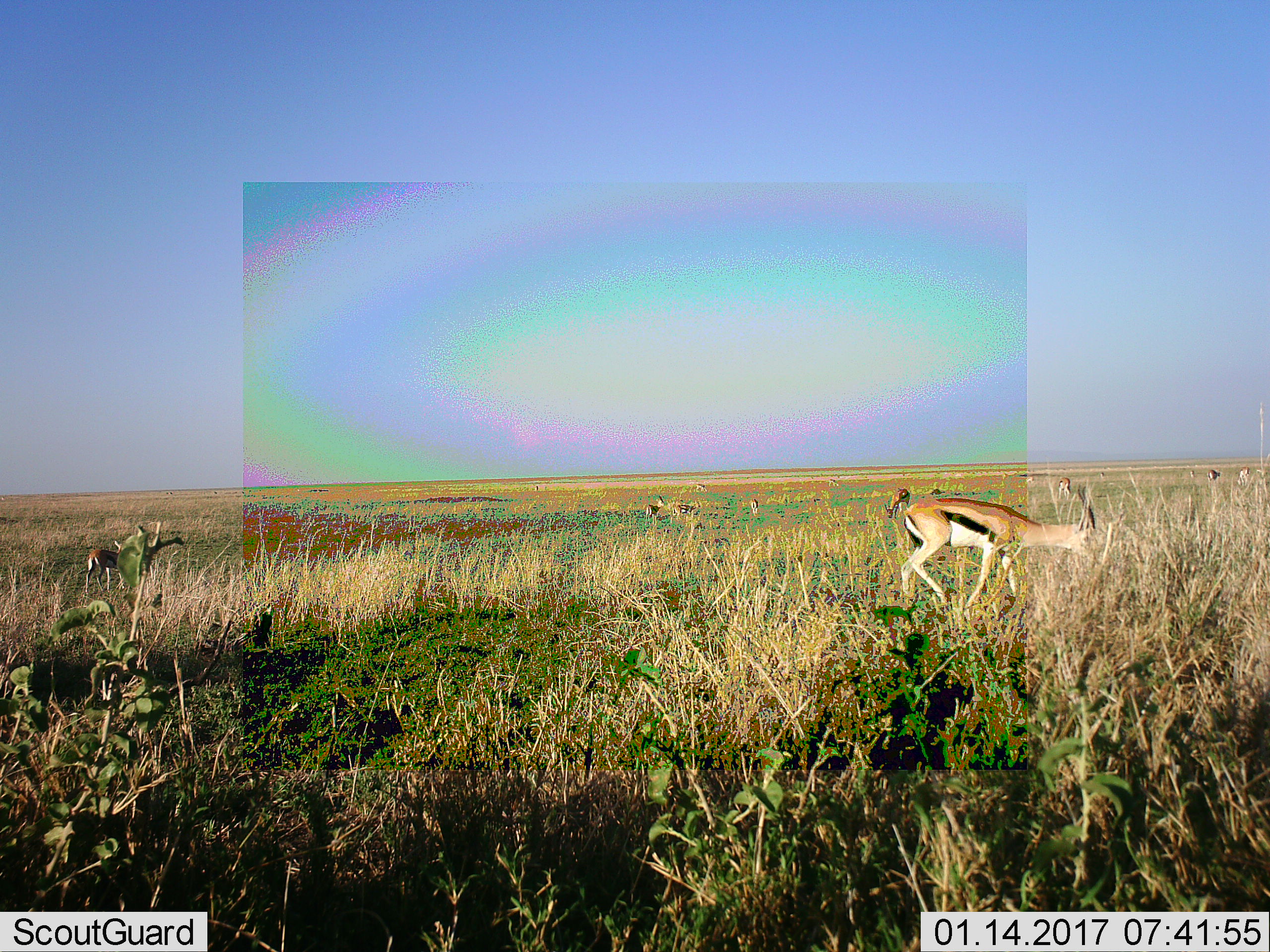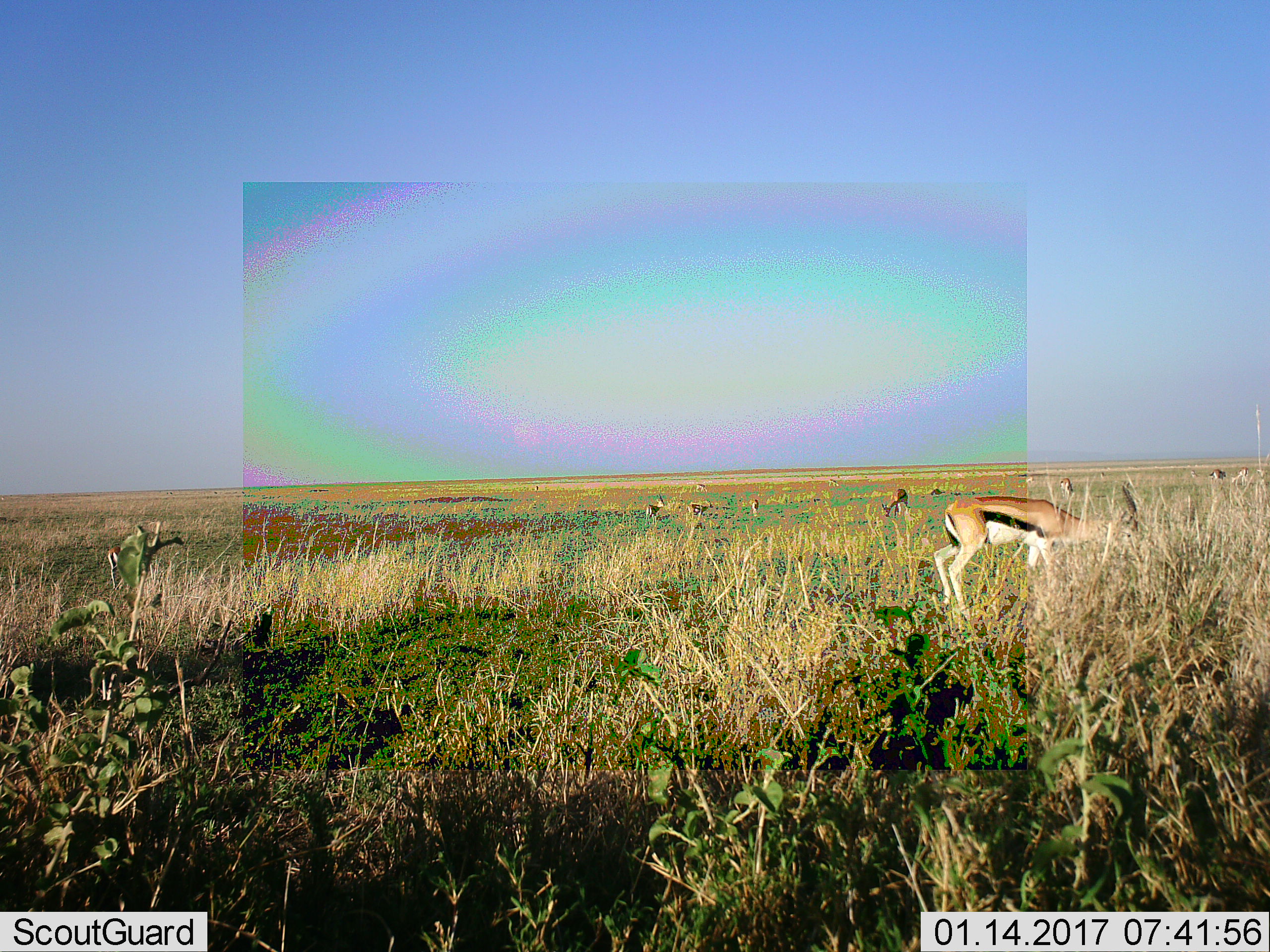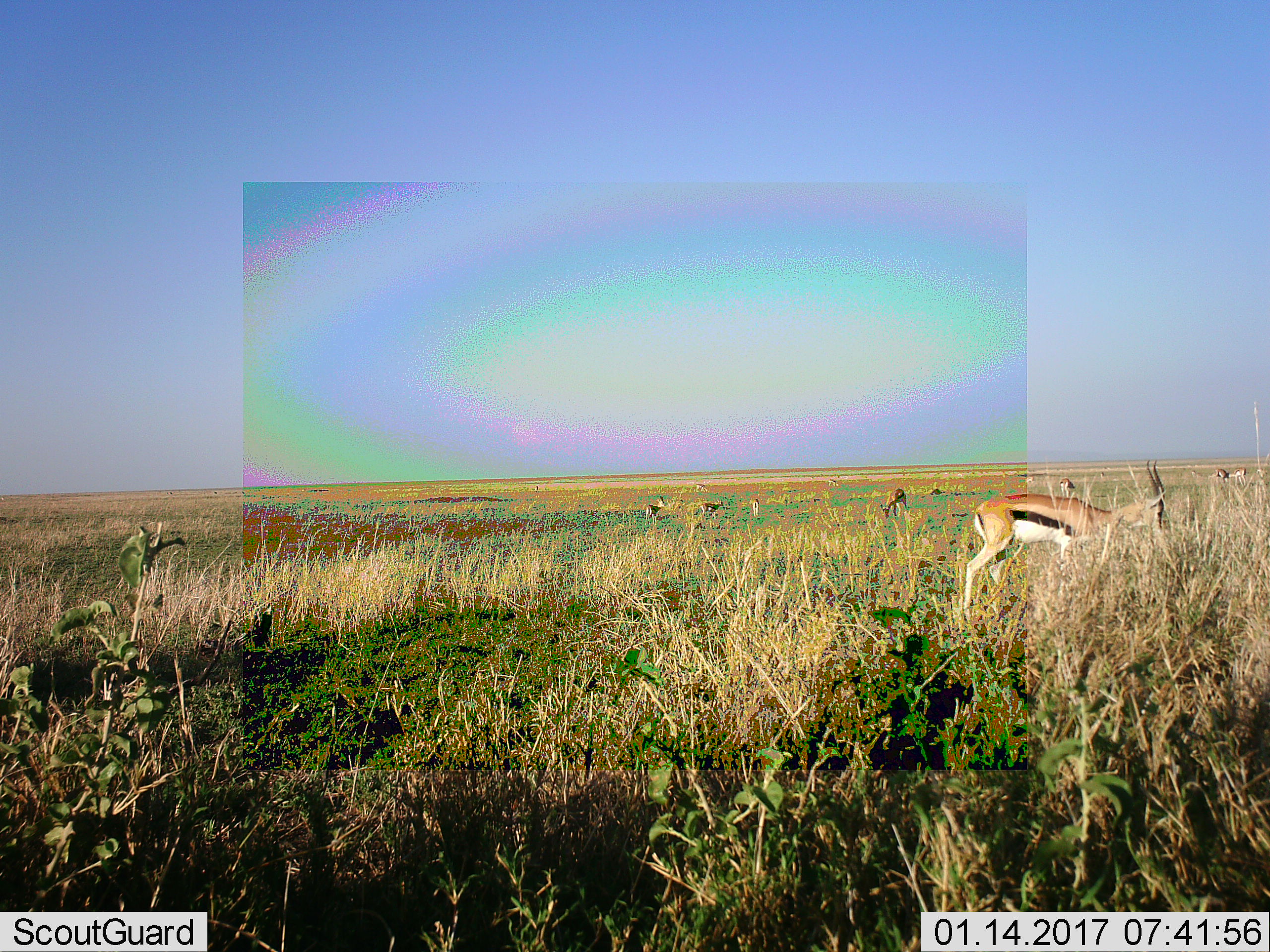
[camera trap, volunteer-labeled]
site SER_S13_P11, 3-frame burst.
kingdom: Animalia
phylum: Chordata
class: Mammalia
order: Artiodactyla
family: Bovidae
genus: Eudorcas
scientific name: Eudorcas thomsonii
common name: thomson's gazelle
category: gazellethomsons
Gazellethomsons (thomson's gazelle) (Eudorcas thomsonii), count 11-50. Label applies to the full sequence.